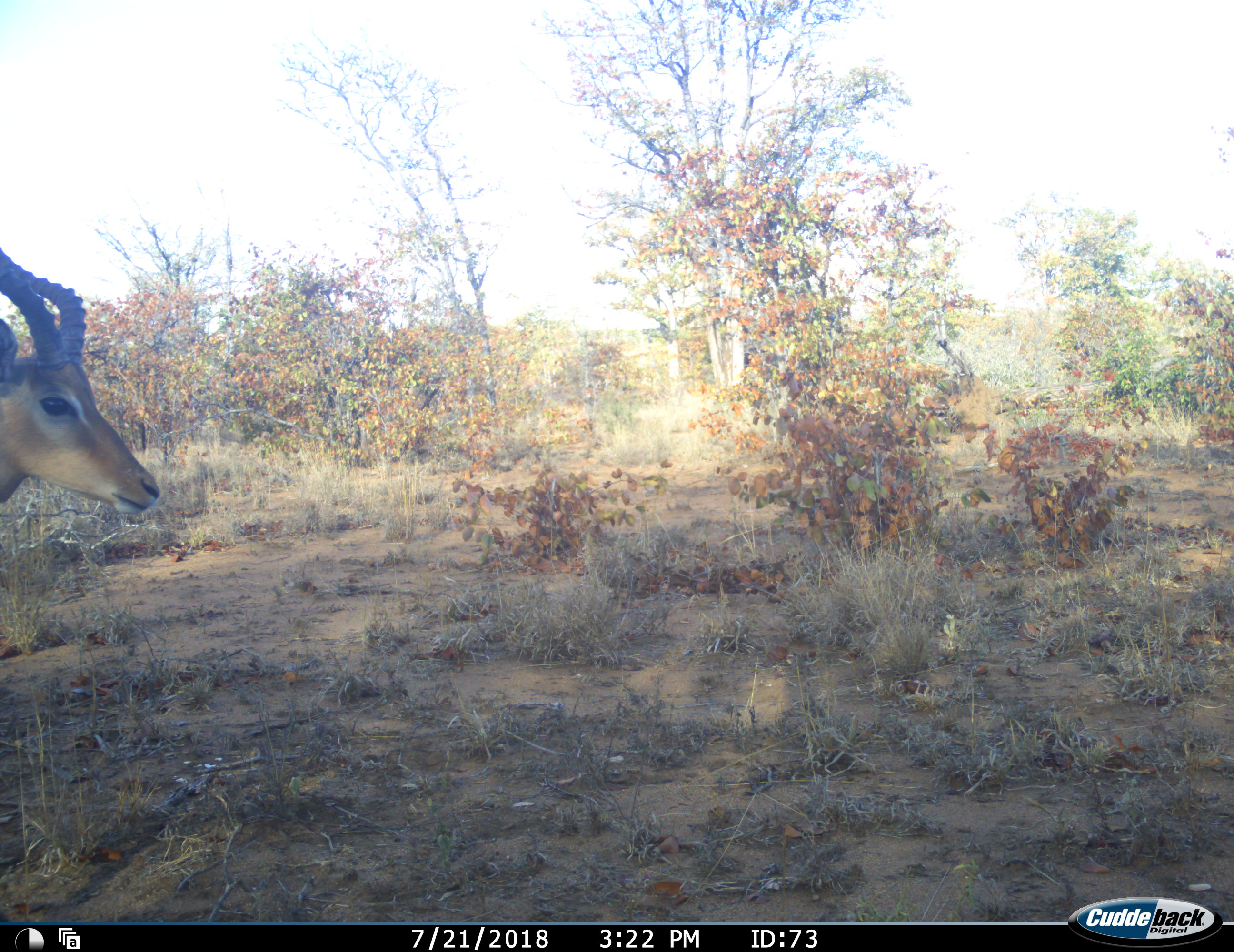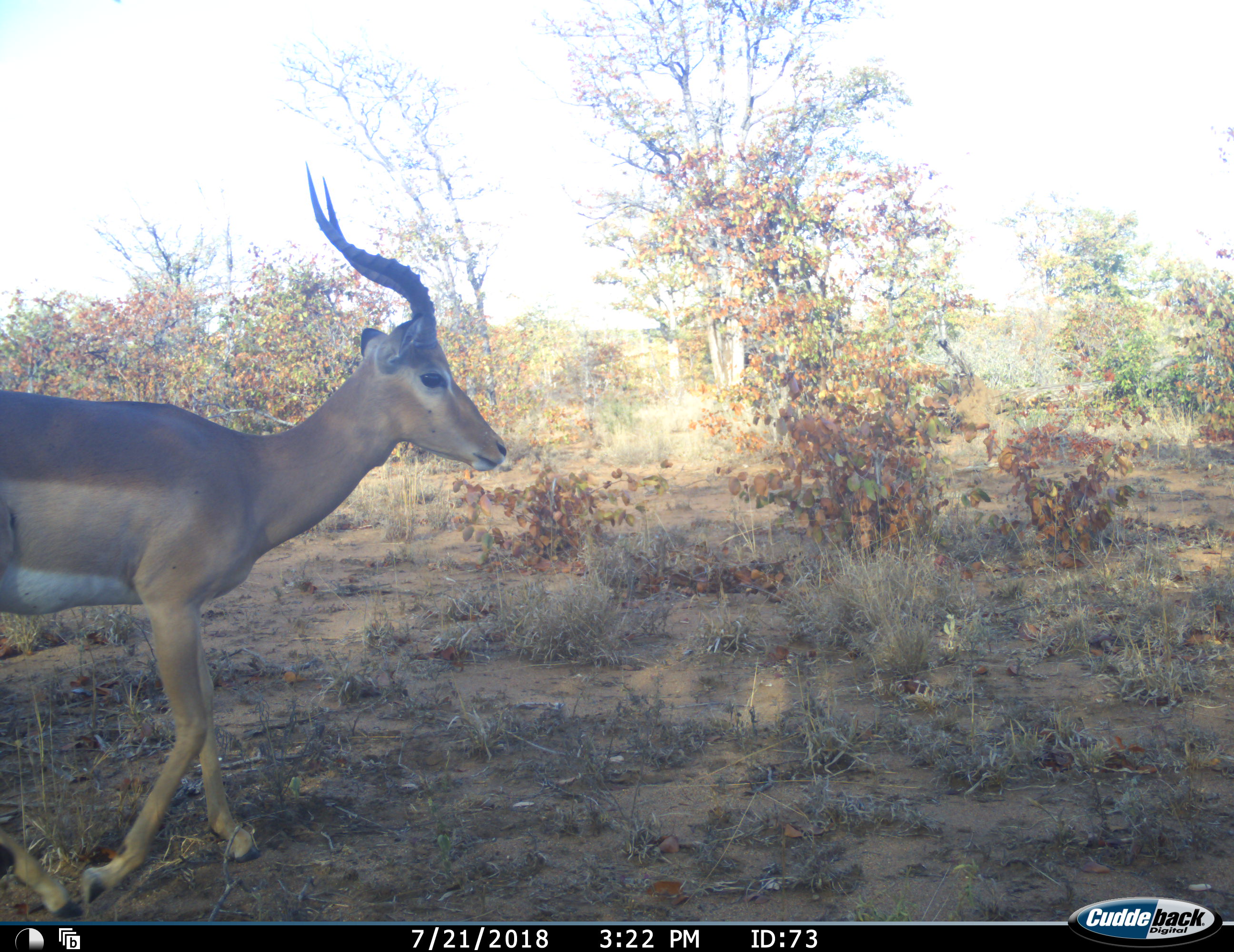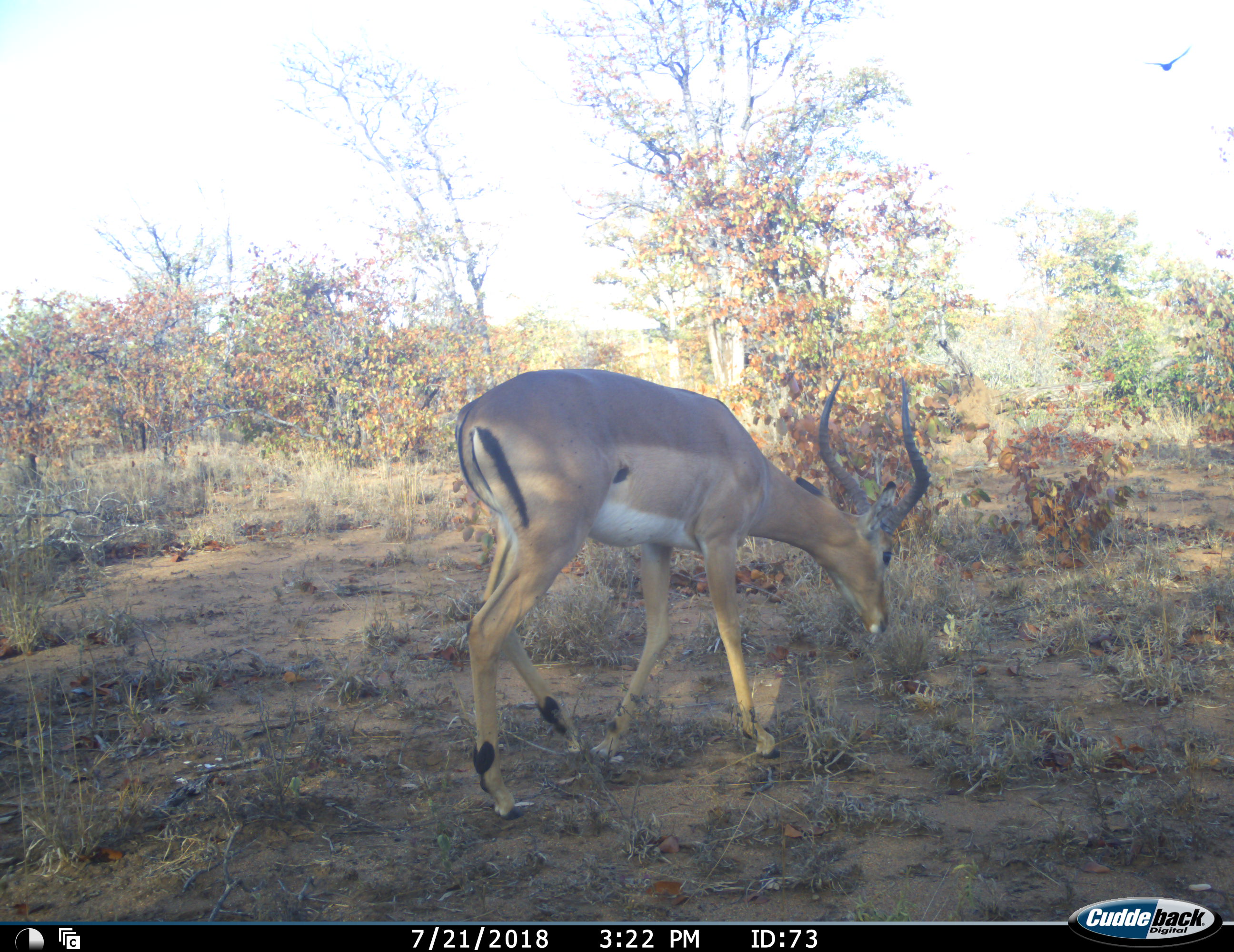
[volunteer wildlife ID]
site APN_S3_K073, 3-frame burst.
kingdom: Animalia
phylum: Chordata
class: Mammalia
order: Artiodactyla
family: Bovidae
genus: Aepyceros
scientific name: Aepyceros melampus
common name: impala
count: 1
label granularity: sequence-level